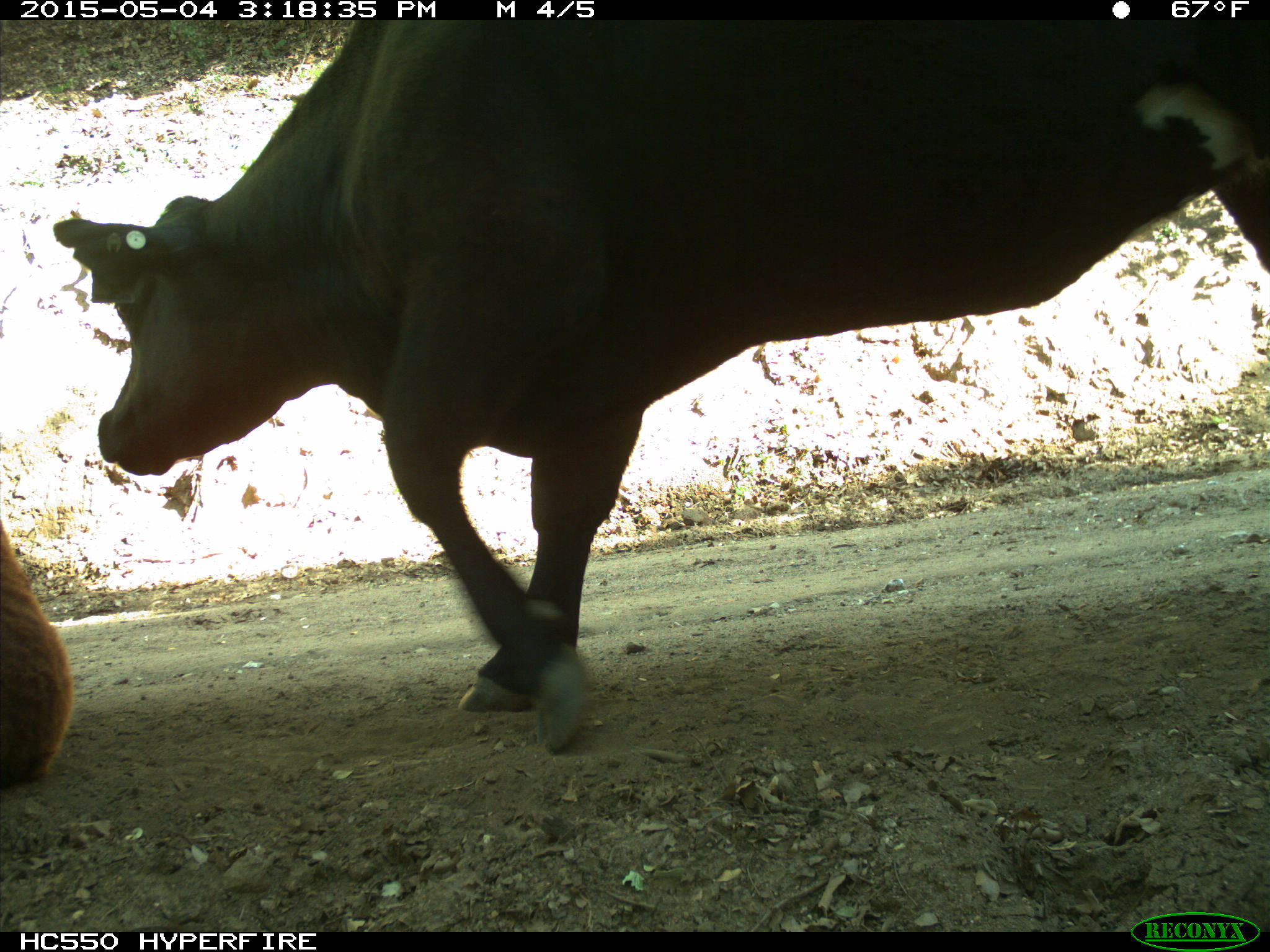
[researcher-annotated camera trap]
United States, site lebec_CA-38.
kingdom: Animalia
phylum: Chordata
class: Mammalia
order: Artiodactyla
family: Bovidae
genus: Bos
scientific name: Bos taurus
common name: domestic cow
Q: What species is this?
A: Bos taurus (domestic cow).